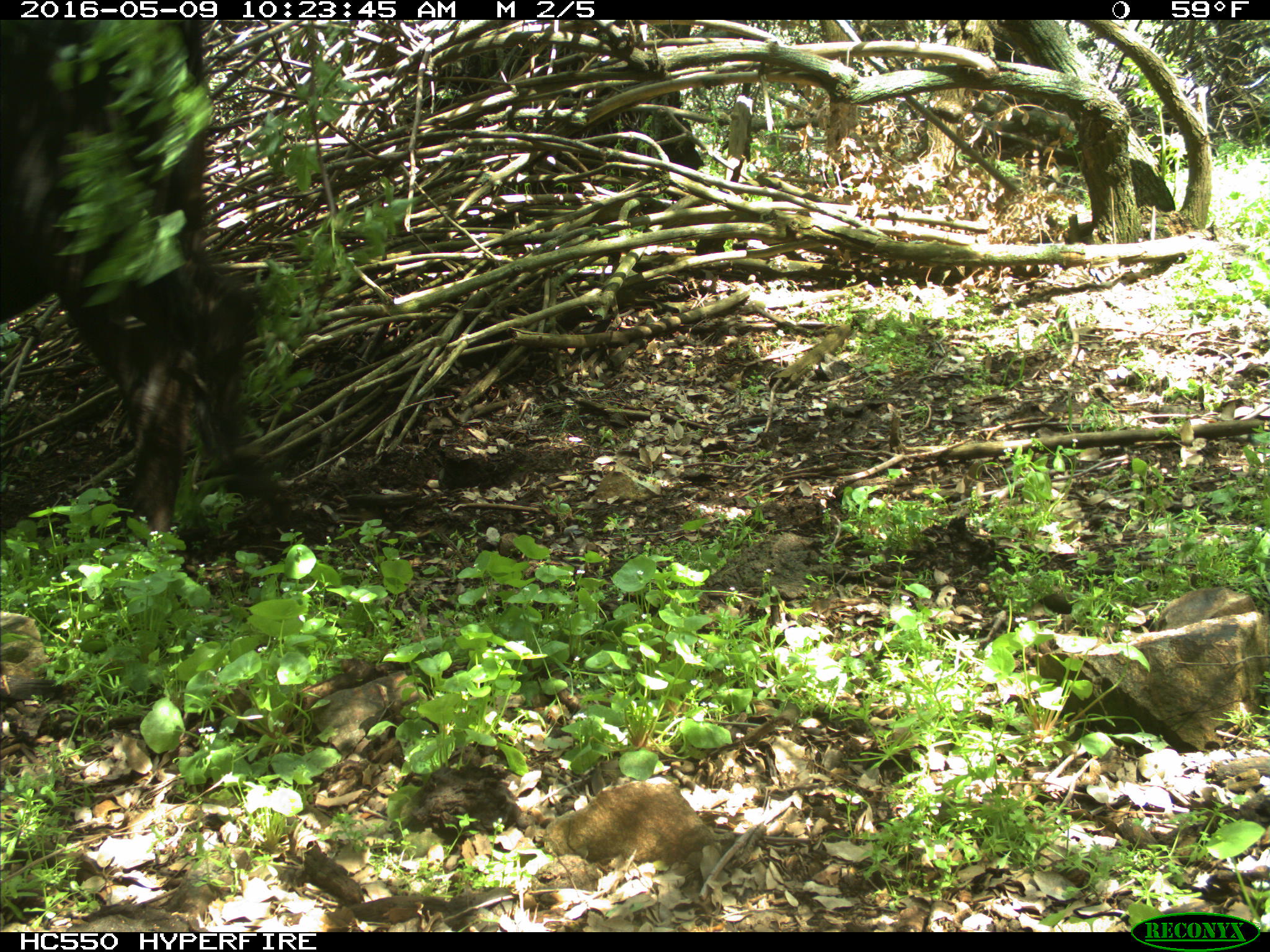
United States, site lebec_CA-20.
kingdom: Animalia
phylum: Chordata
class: Mammalia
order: Artiodactyla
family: Bovidae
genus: Bos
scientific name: Bos taurus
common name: domestic cow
Bos taurus (domestic cow).